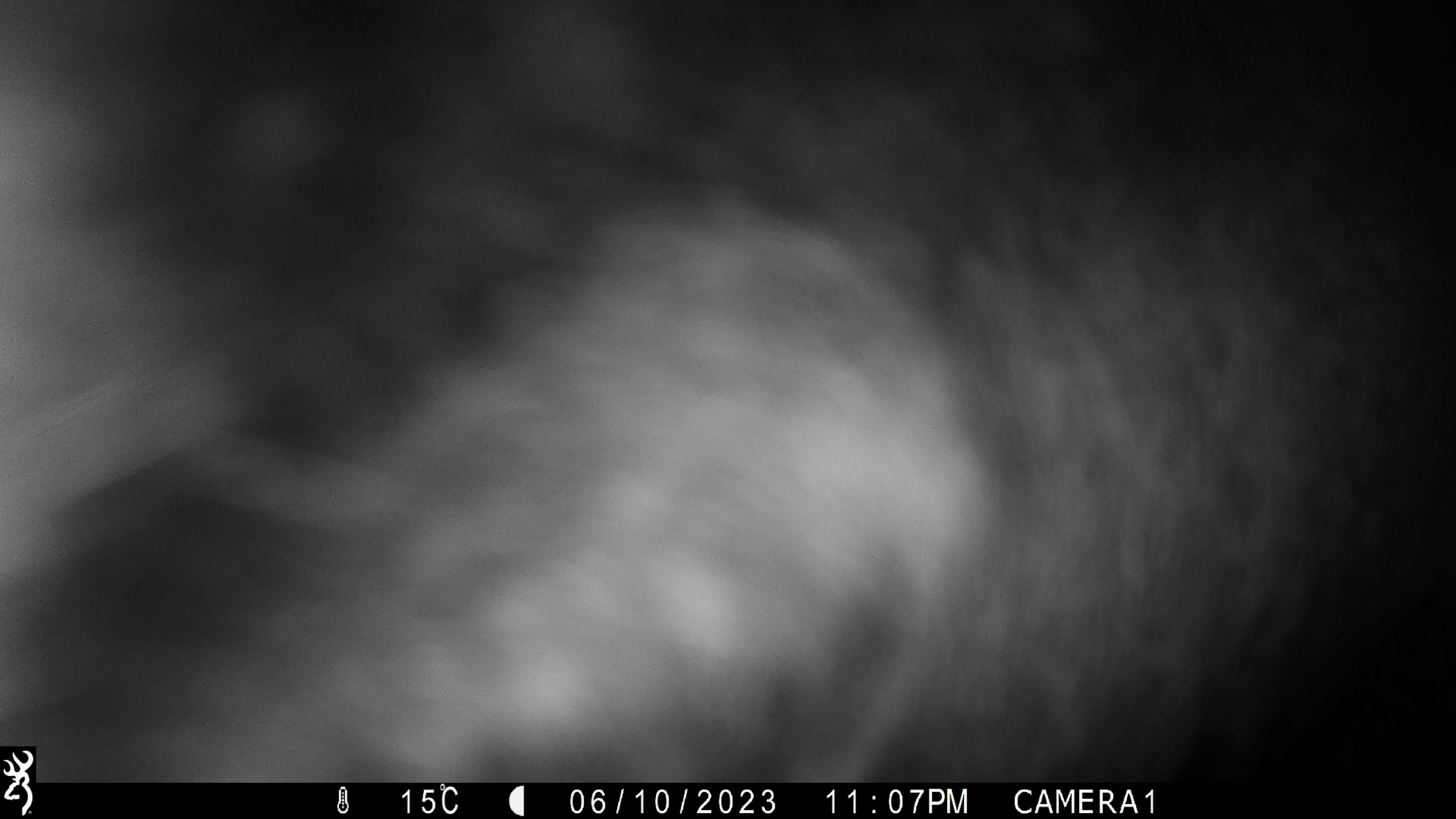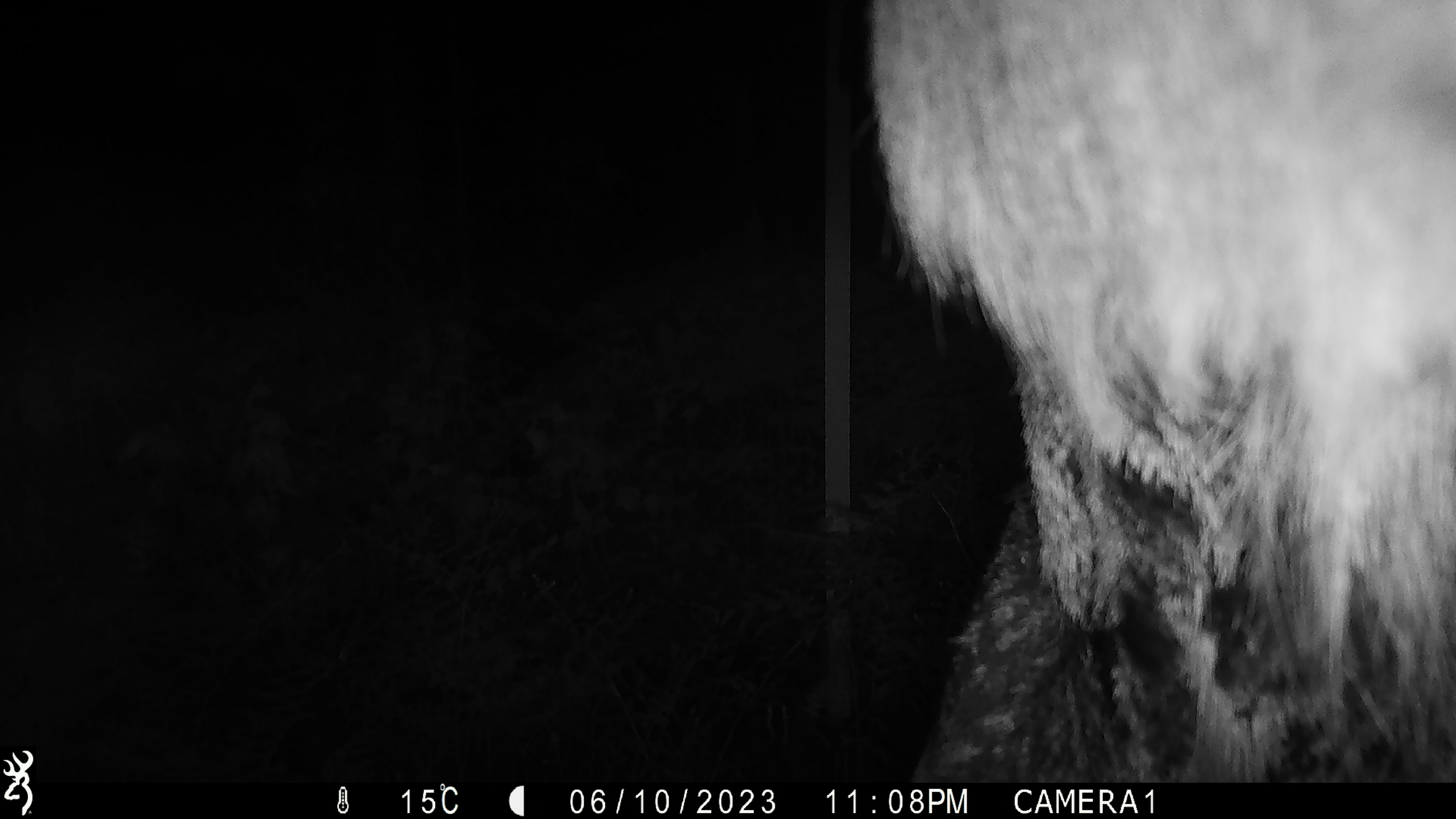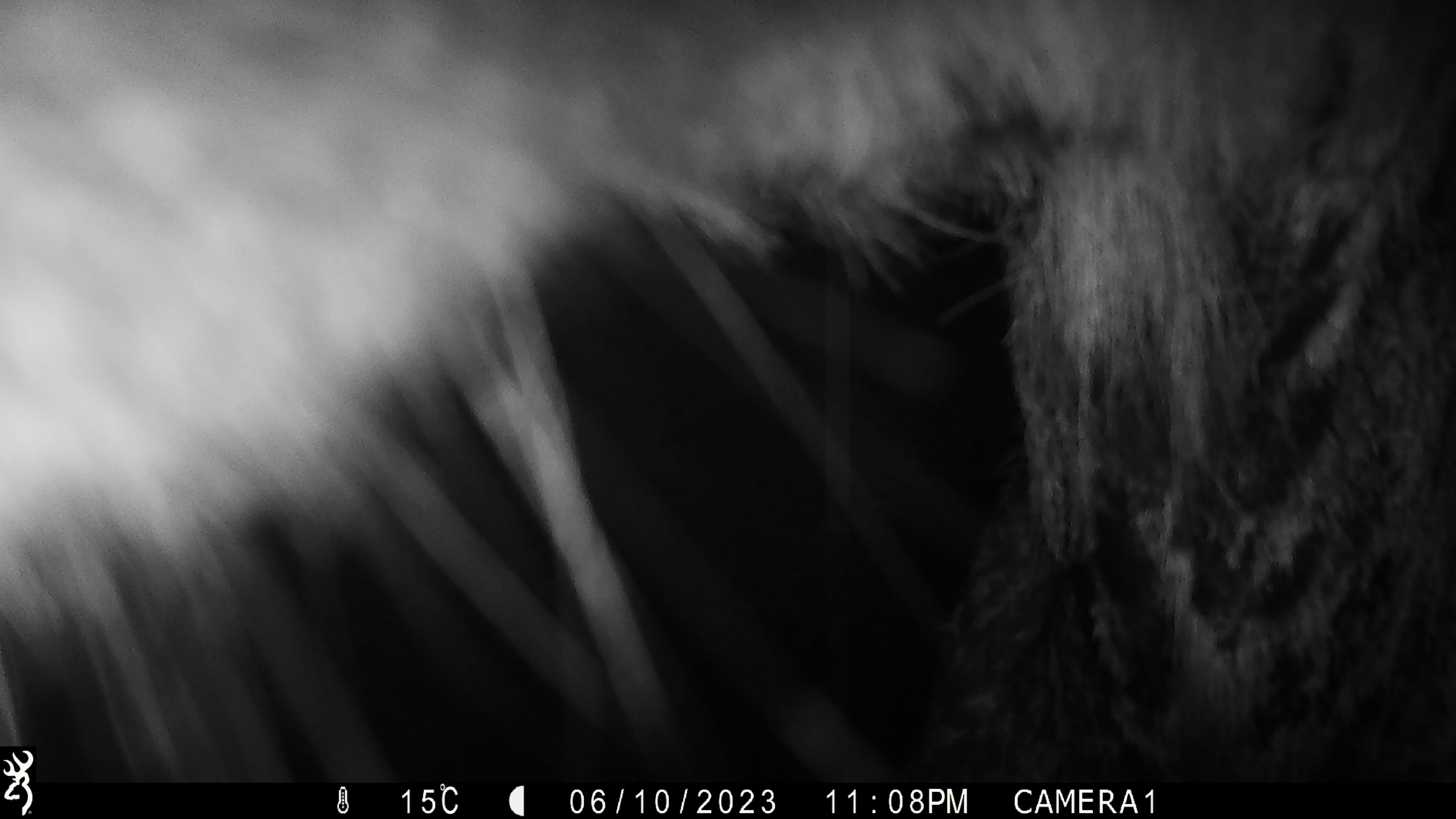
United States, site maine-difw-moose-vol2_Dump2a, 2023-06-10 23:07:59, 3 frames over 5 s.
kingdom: Animalia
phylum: Chordata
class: Mammalia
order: Artiodactyla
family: Cervidae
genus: Alces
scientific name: Alces alces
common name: moose